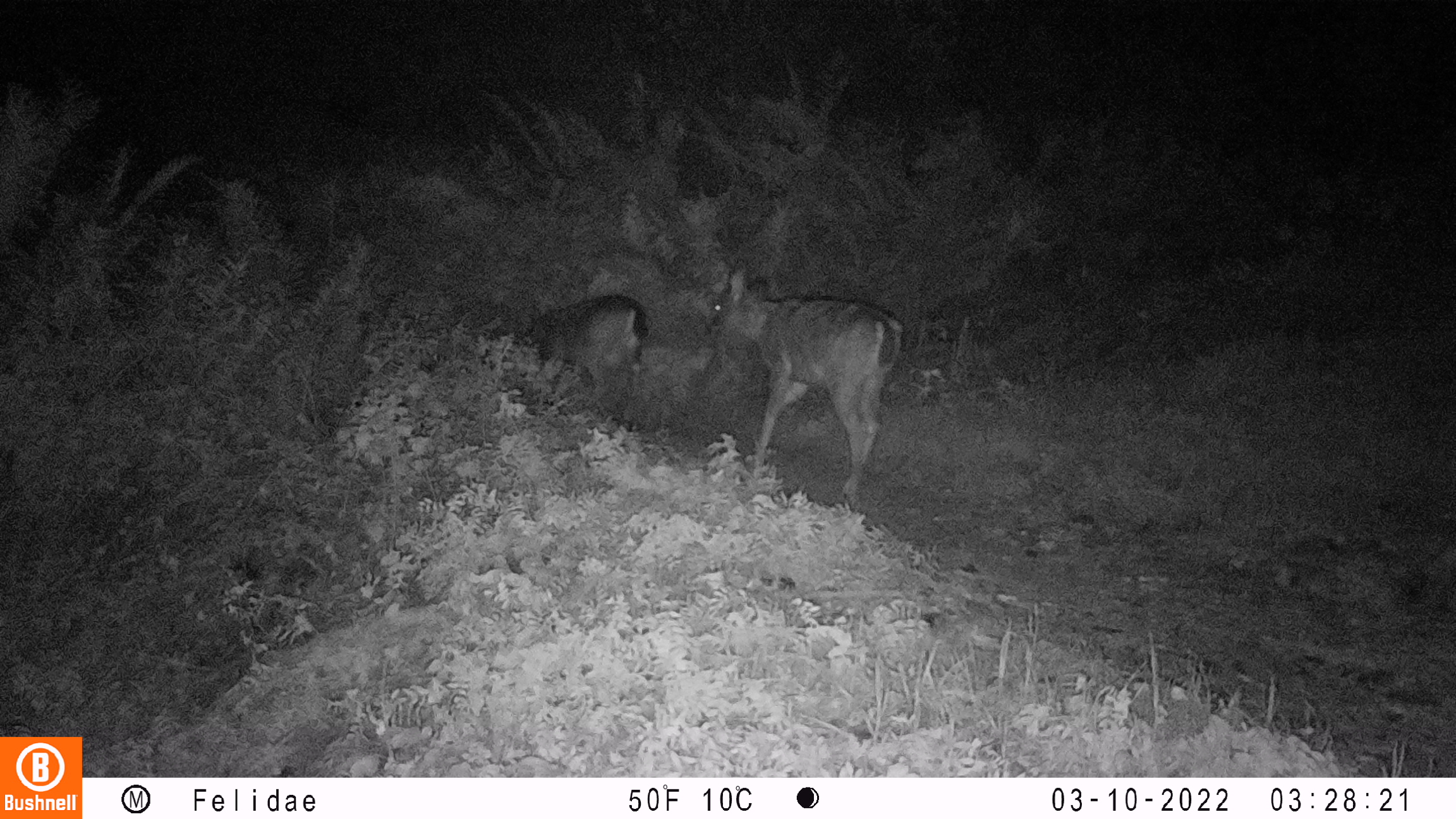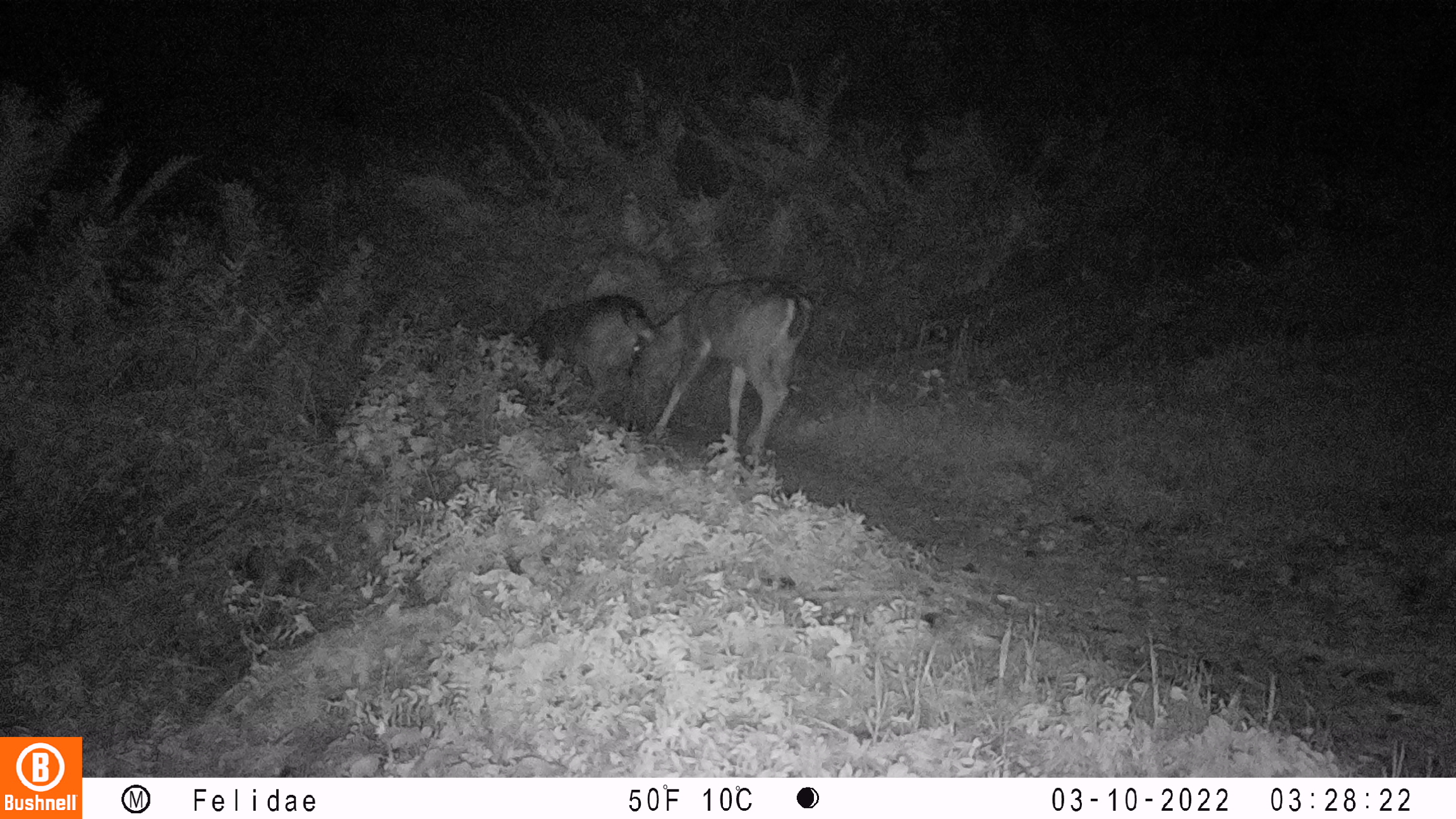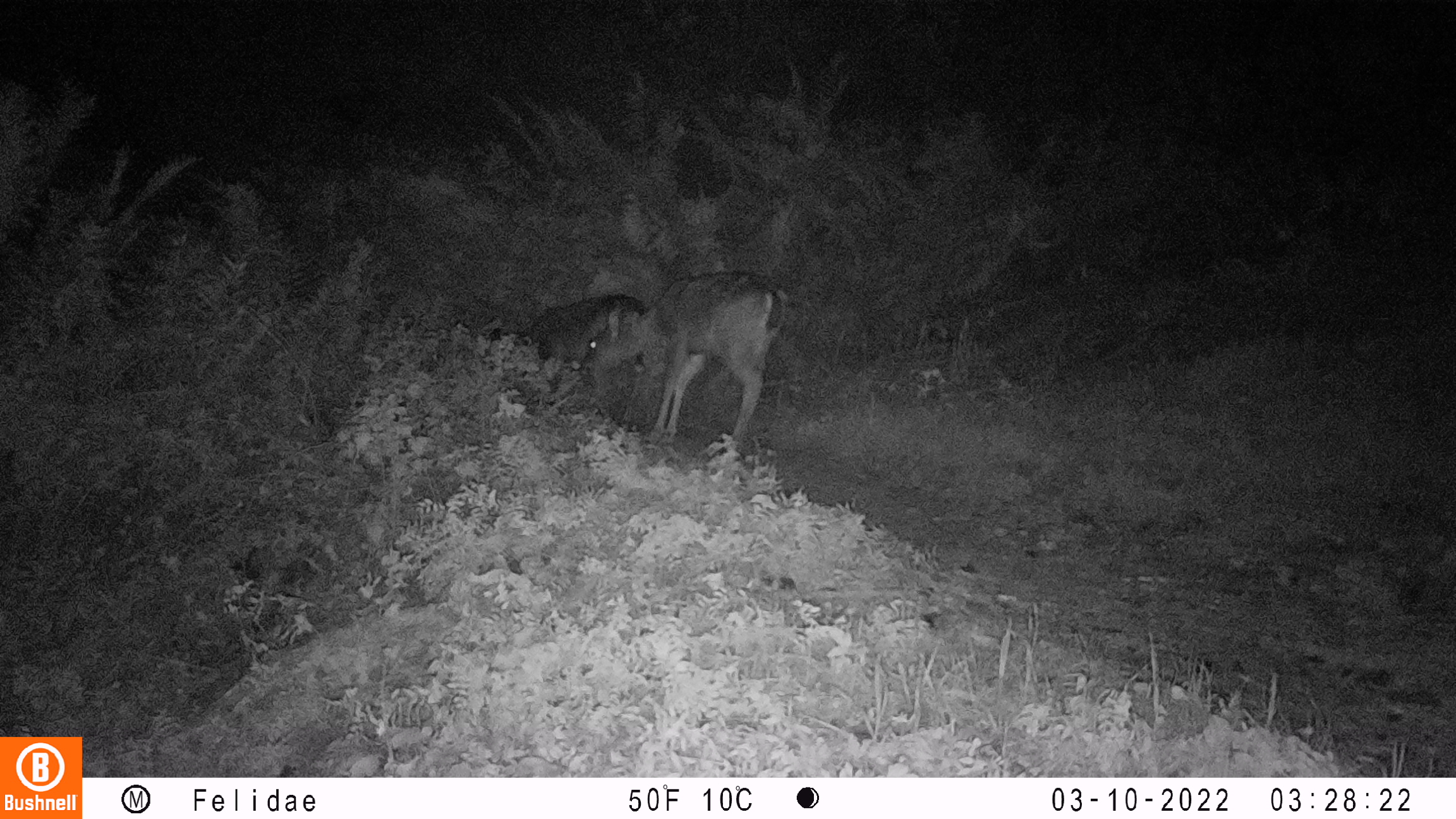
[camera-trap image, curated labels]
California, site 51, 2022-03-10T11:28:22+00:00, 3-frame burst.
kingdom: Animalia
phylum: Chordata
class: Mammalia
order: Artiodactyla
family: Cervidae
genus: Odocoileus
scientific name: Odocoileus hemionus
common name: mule deer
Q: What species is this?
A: Mule deer (Odocoileus hemionus).